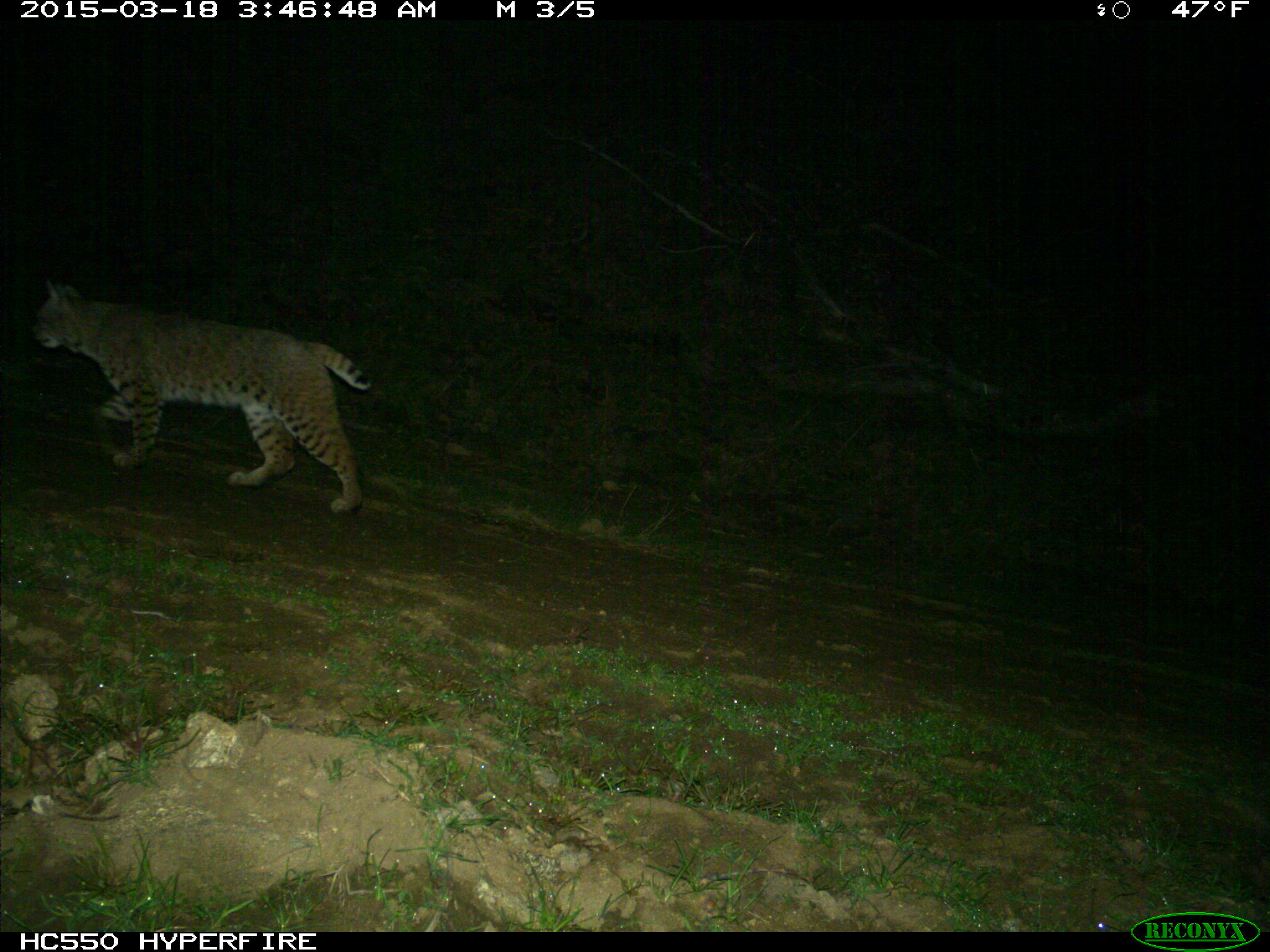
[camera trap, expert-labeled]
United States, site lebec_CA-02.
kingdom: Animalia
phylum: Chordata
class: Mammalia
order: Carnivora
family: Felidae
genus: Lynx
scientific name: Lynx rufus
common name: bobcat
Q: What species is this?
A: Lynx rufus (bobcat).